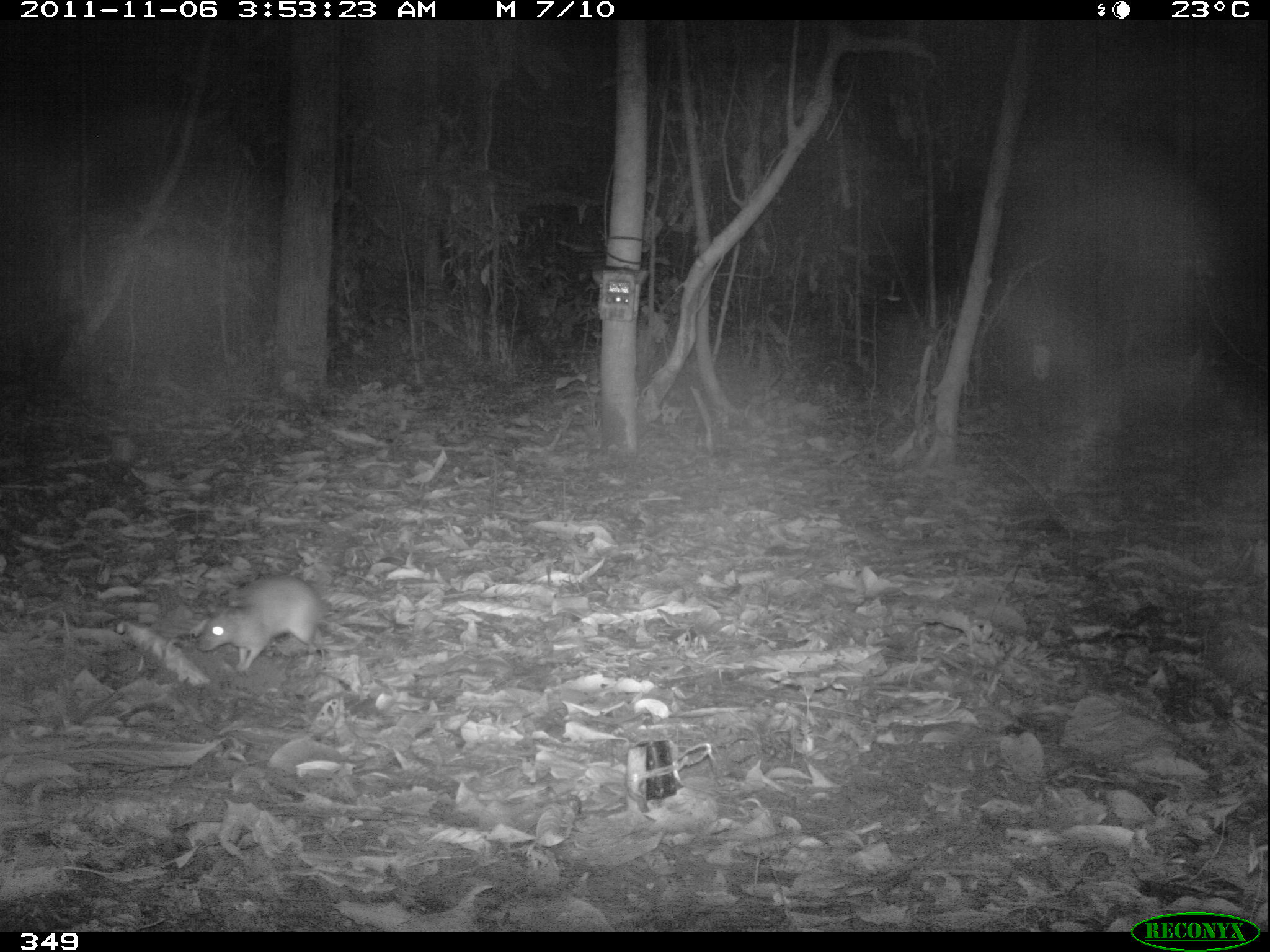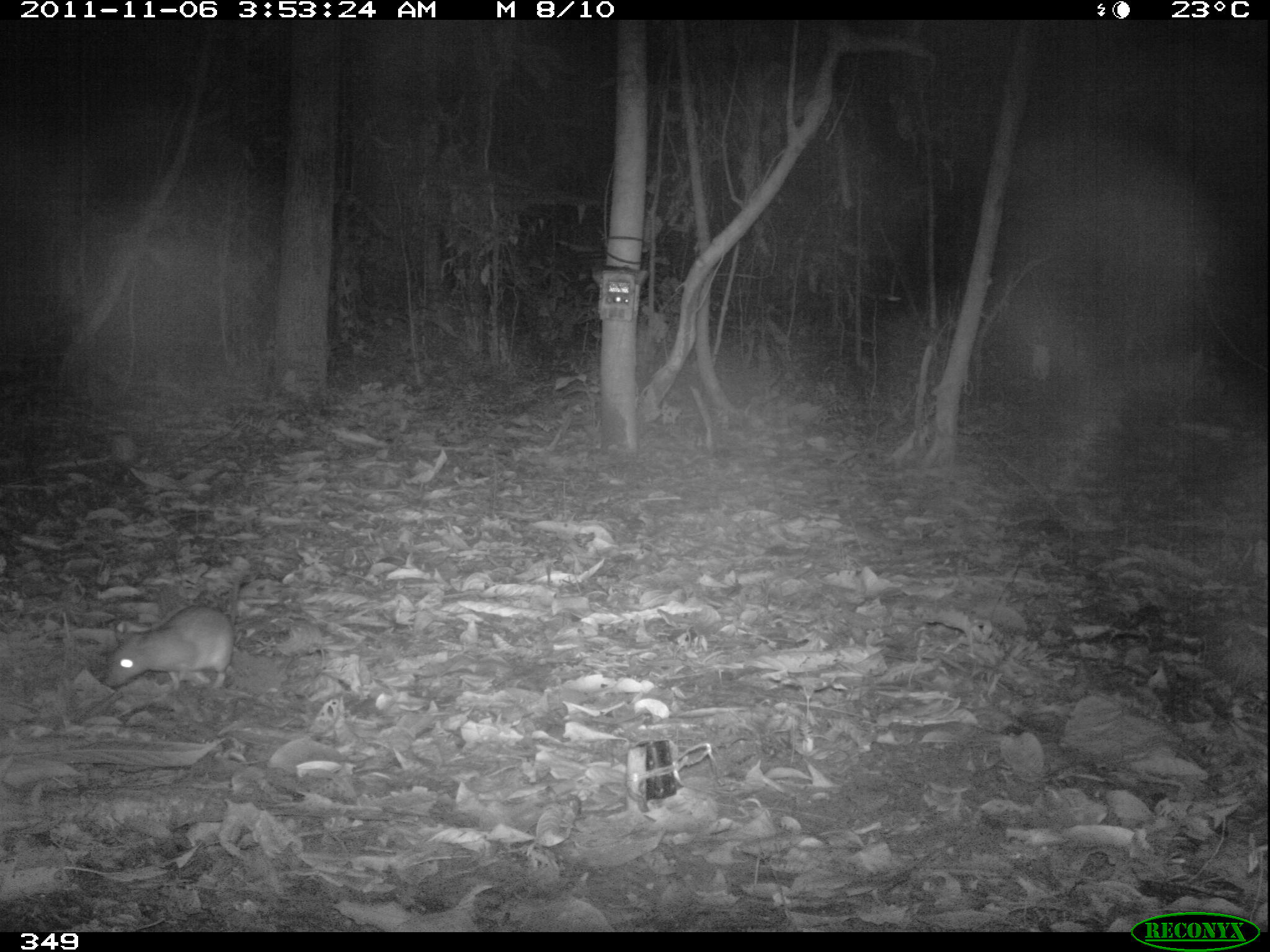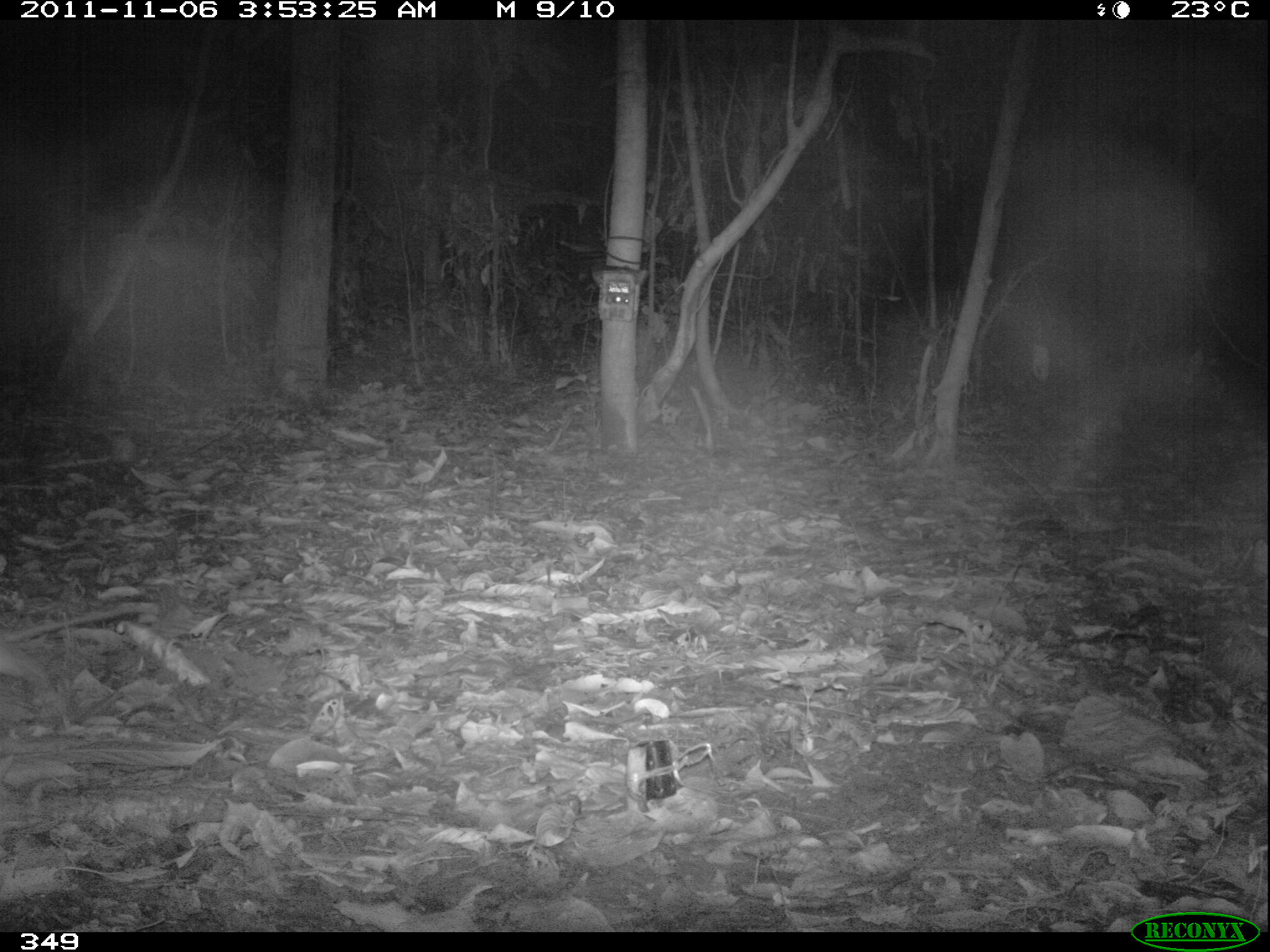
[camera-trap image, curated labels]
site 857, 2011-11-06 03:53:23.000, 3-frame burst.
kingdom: Animalia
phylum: Chordata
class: Mammalia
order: Rodentia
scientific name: Rodentia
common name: rodents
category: unknown rodent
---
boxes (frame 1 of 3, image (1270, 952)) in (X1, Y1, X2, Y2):
unknown rodent: (197, 573, 333, 671)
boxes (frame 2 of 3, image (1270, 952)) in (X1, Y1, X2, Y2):
unknown rodent: (103, 603, 237, 697)